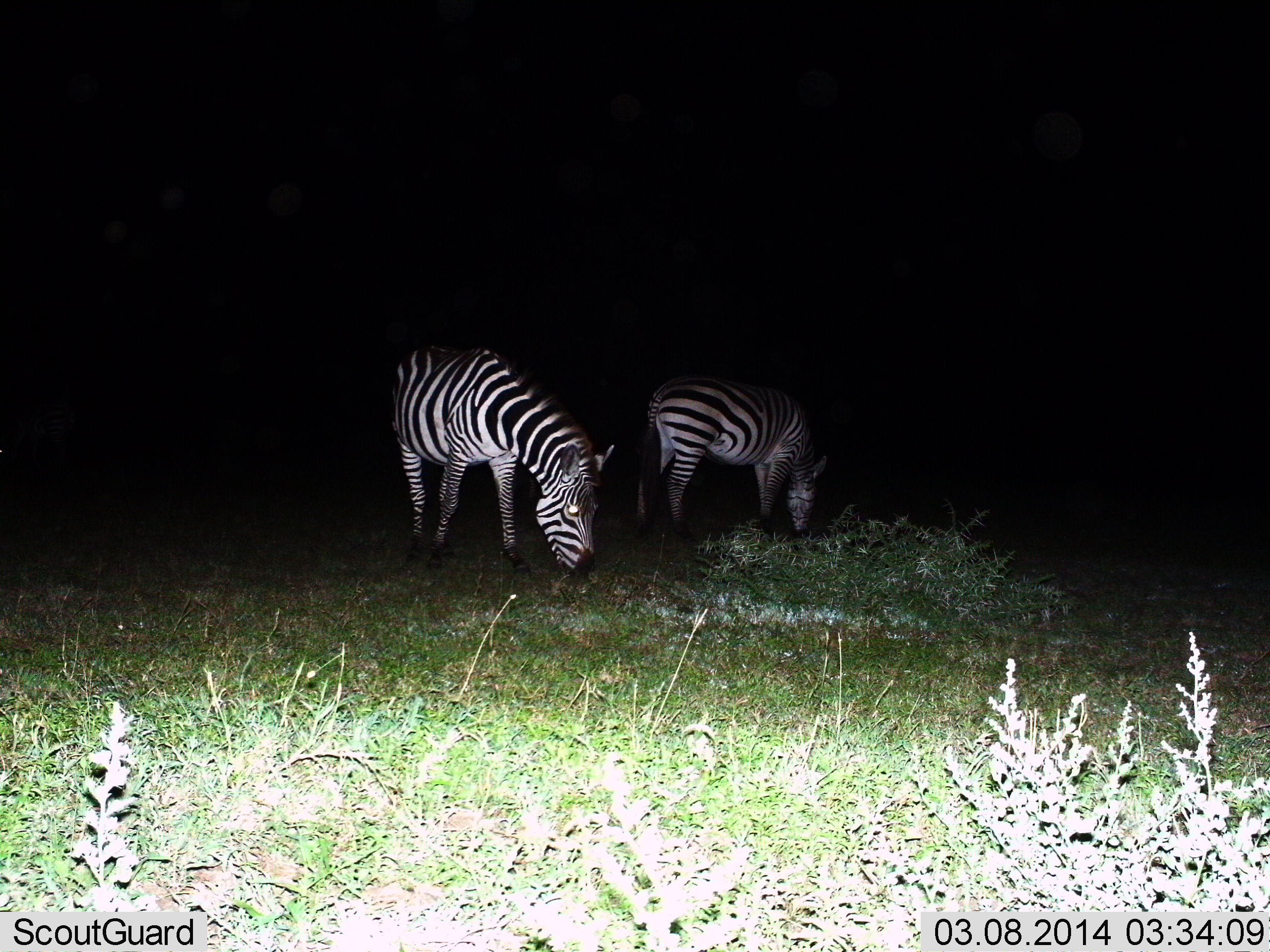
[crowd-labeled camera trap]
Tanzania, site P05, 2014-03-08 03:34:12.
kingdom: Animalia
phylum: Chordata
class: Mammalia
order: Perissodactyla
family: Equidae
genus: Equus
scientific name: Equus quagga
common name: plains zebra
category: zebra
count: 2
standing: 20%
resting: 0%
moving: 0%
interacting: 0%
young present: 0%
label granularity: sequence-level